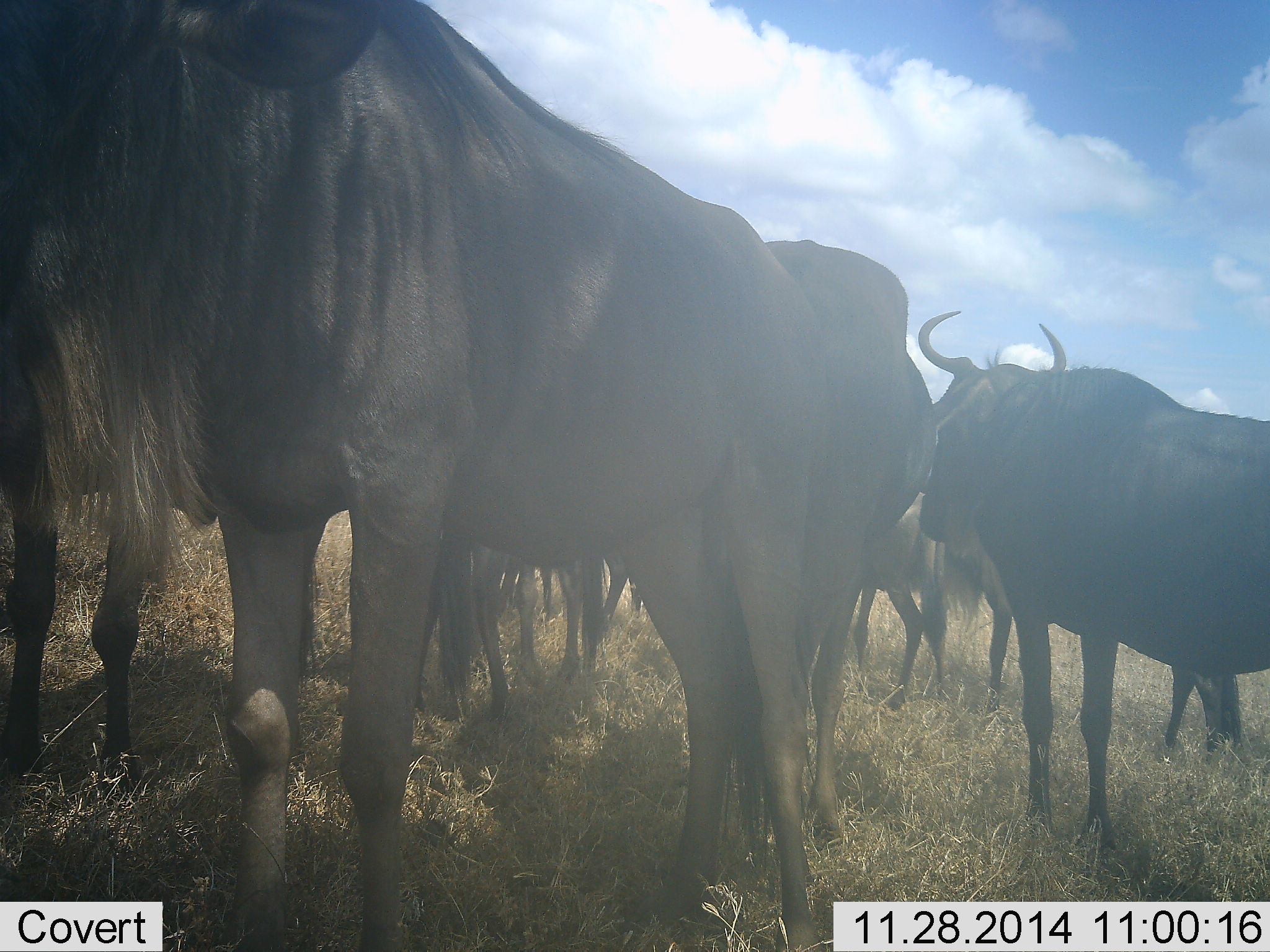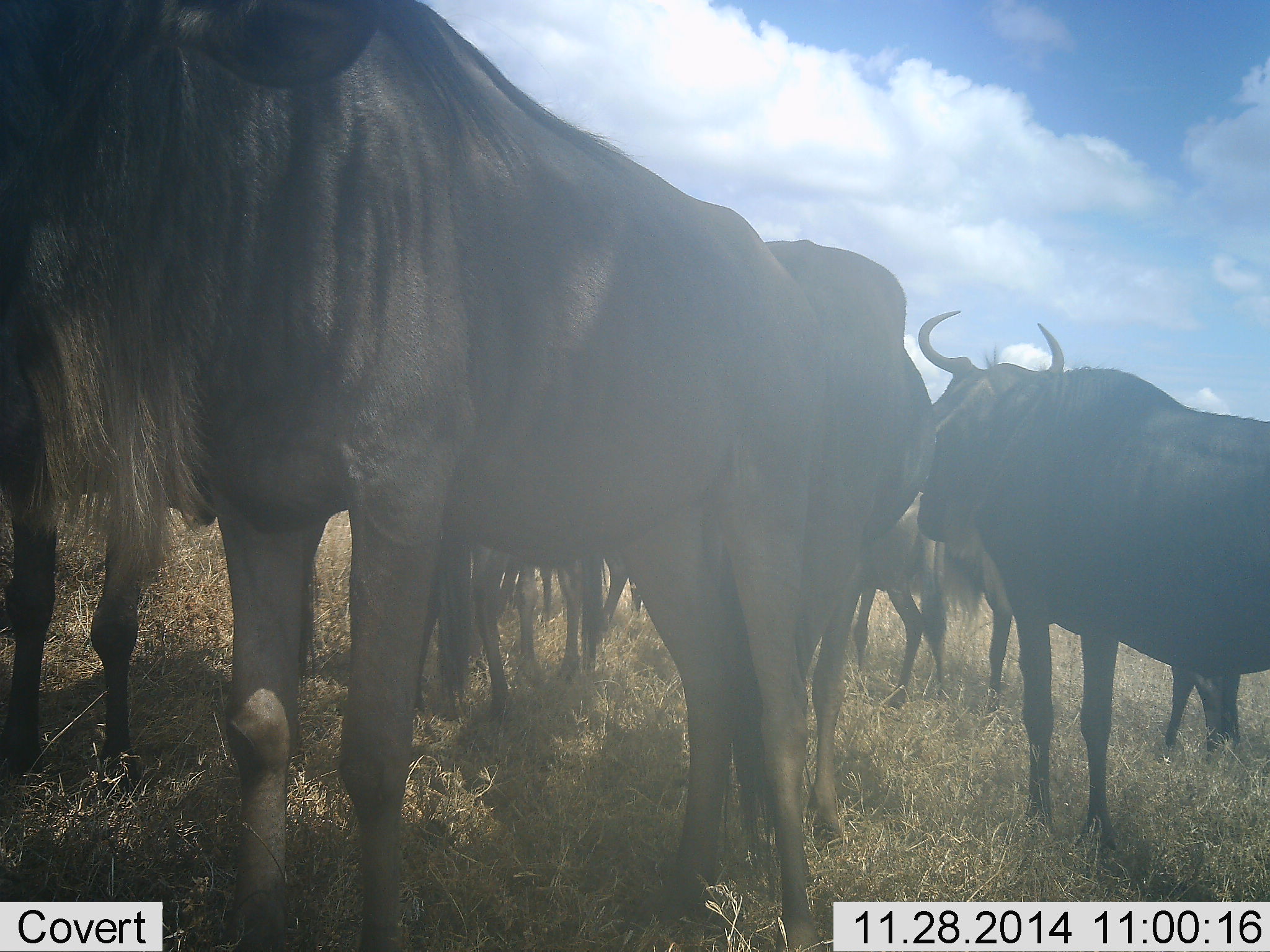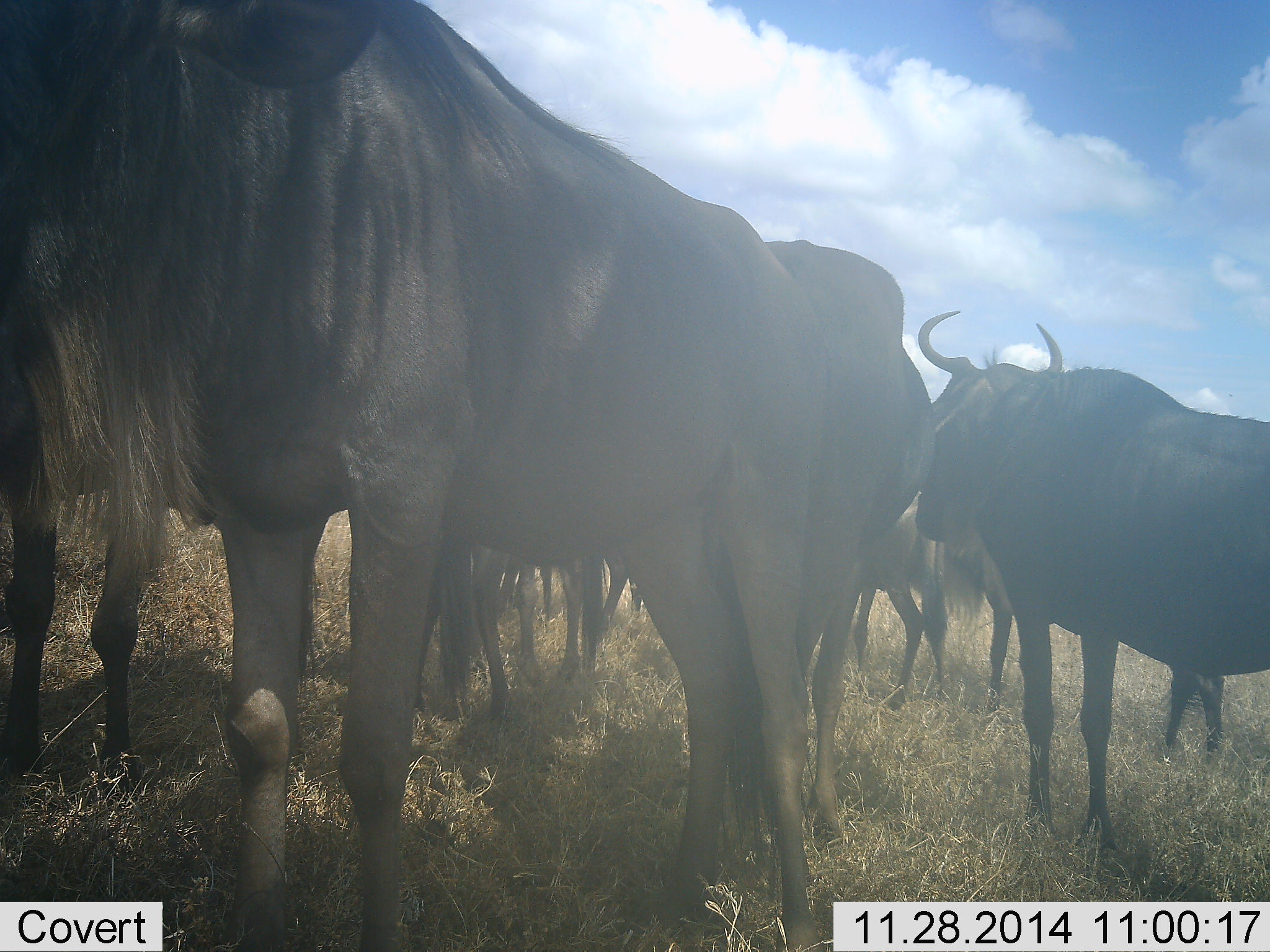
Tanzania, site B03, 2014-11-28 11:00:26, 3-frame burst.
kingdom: Animalia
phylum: Chordata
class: Mammalia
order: Artiodactyla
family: Bovidae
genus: Connochaetes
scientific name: Connochaetes taurinus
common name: blue wildebeest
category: wildebeest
Wildebeest (blue wildebeest) (Connochaetes taurinus), count 9. Behavior (volunteer vote fractions): standing 90%, resting 0%, moving 10%, interacting 0%. Young present (vote fraction): 0%. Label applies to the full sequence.